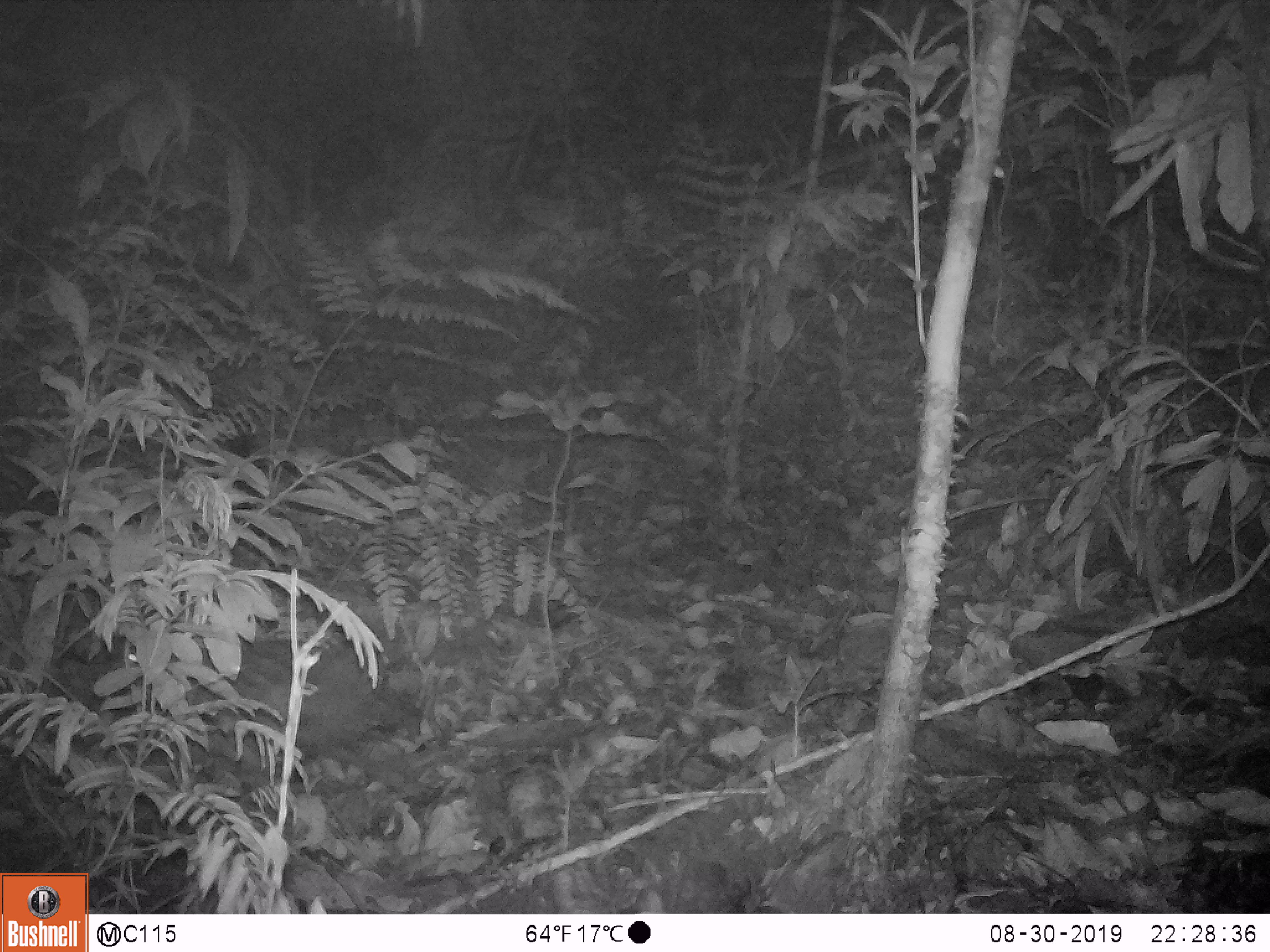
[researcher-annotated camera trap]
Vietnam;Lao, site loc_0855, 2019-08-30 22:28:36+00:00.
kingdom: Animalia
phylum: Chordata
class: Mammalia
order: Rodentia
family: Muridae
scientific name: Muridae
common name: old-world mice and rats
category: unidentified murid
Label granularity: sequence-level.